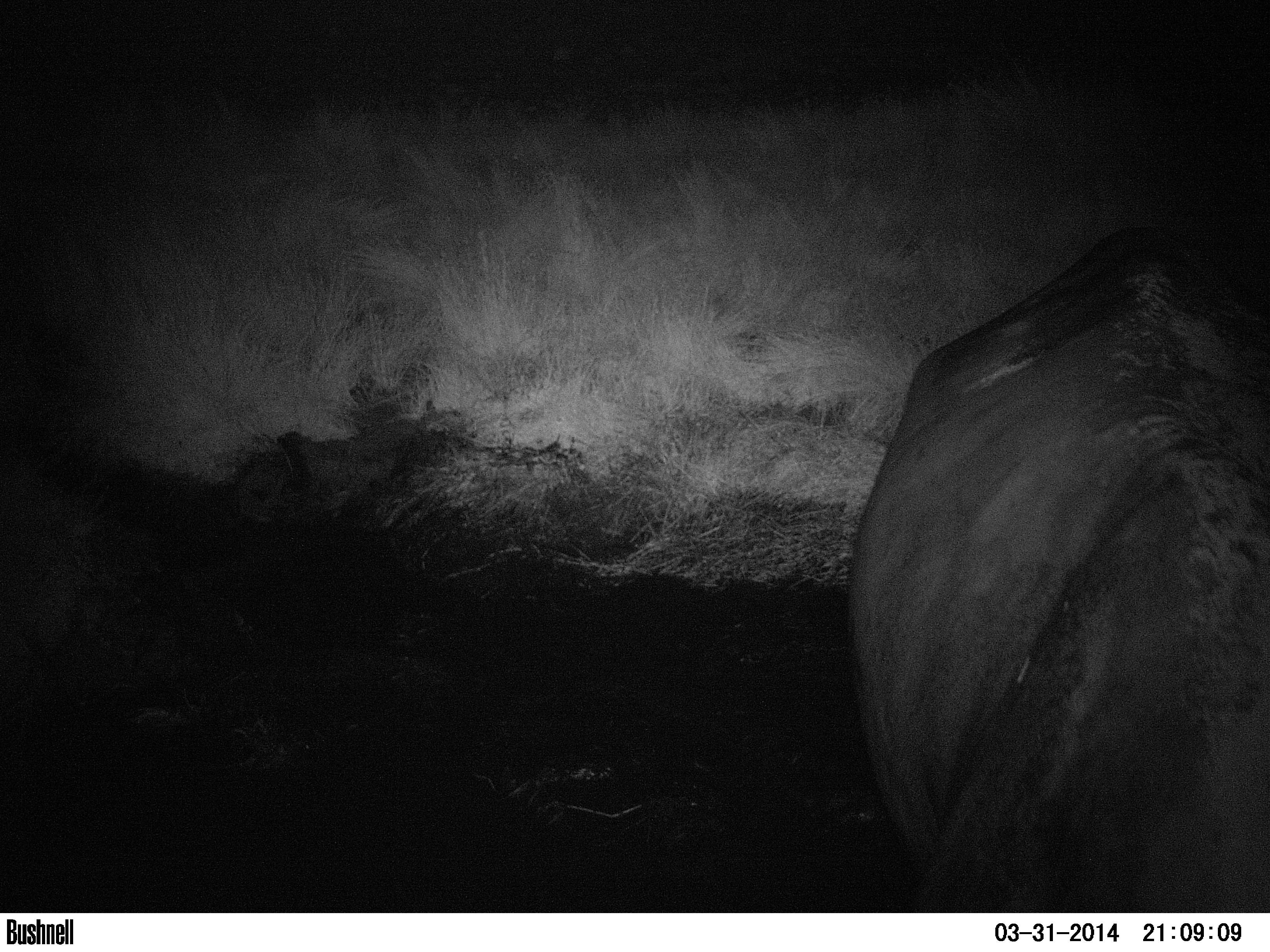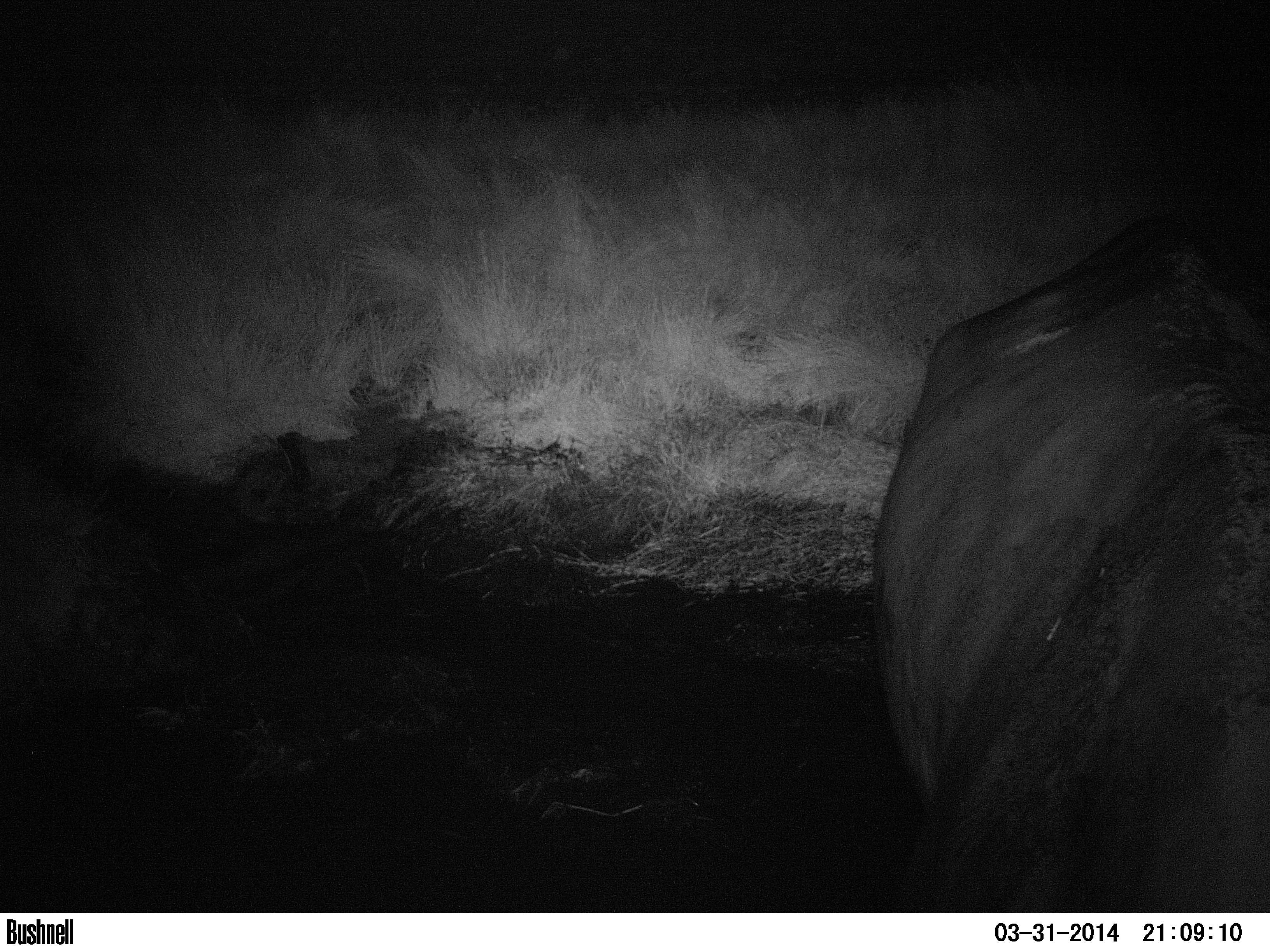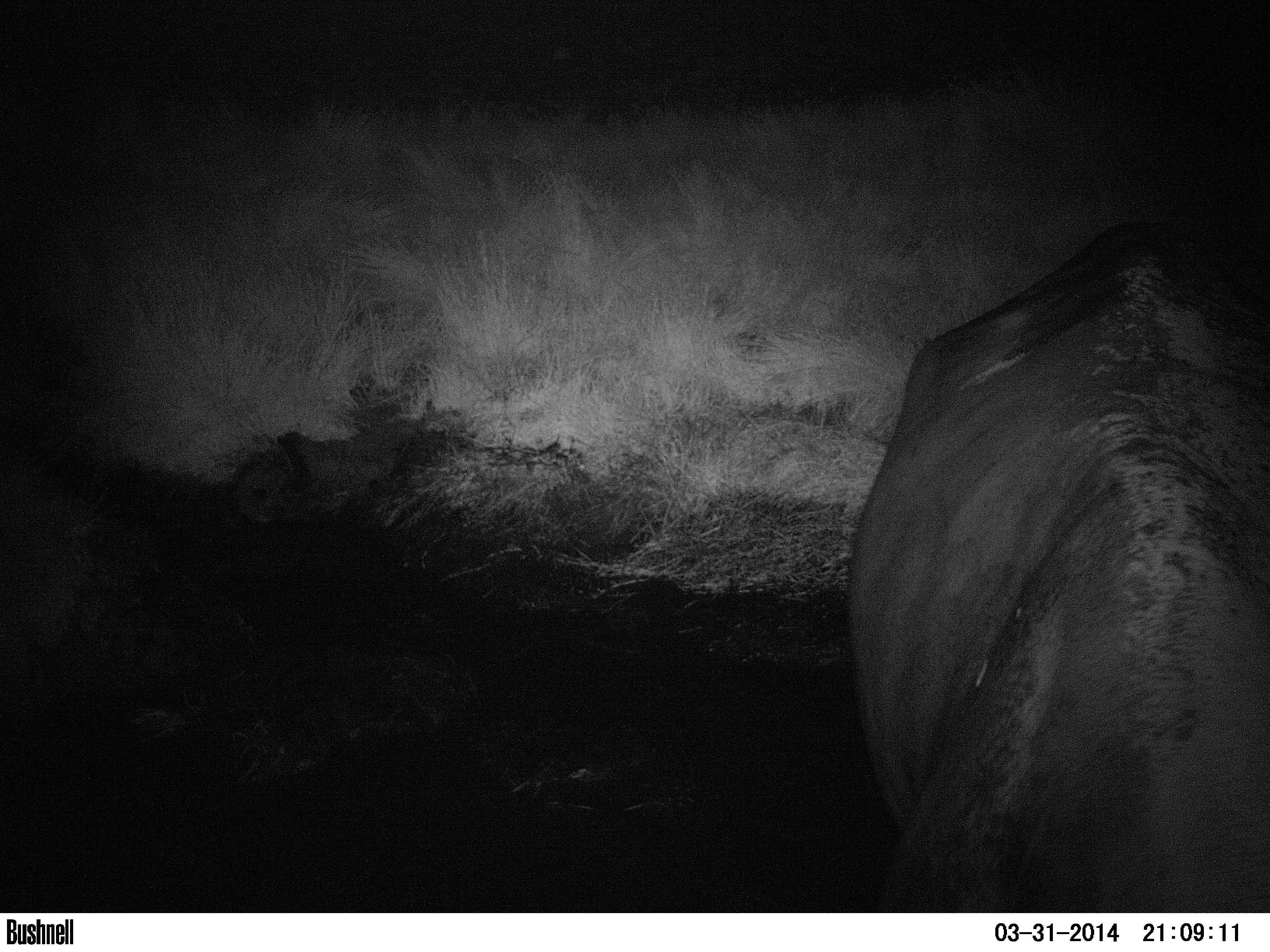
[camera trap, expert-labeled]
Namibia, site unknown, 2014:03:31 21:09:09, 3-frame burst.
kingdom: Animalia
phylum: Chordata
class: Mammalia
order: Perissodactyla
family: Rhinocerotidae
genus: Diceros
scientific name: Diceros bicornis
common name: black rhinoceros